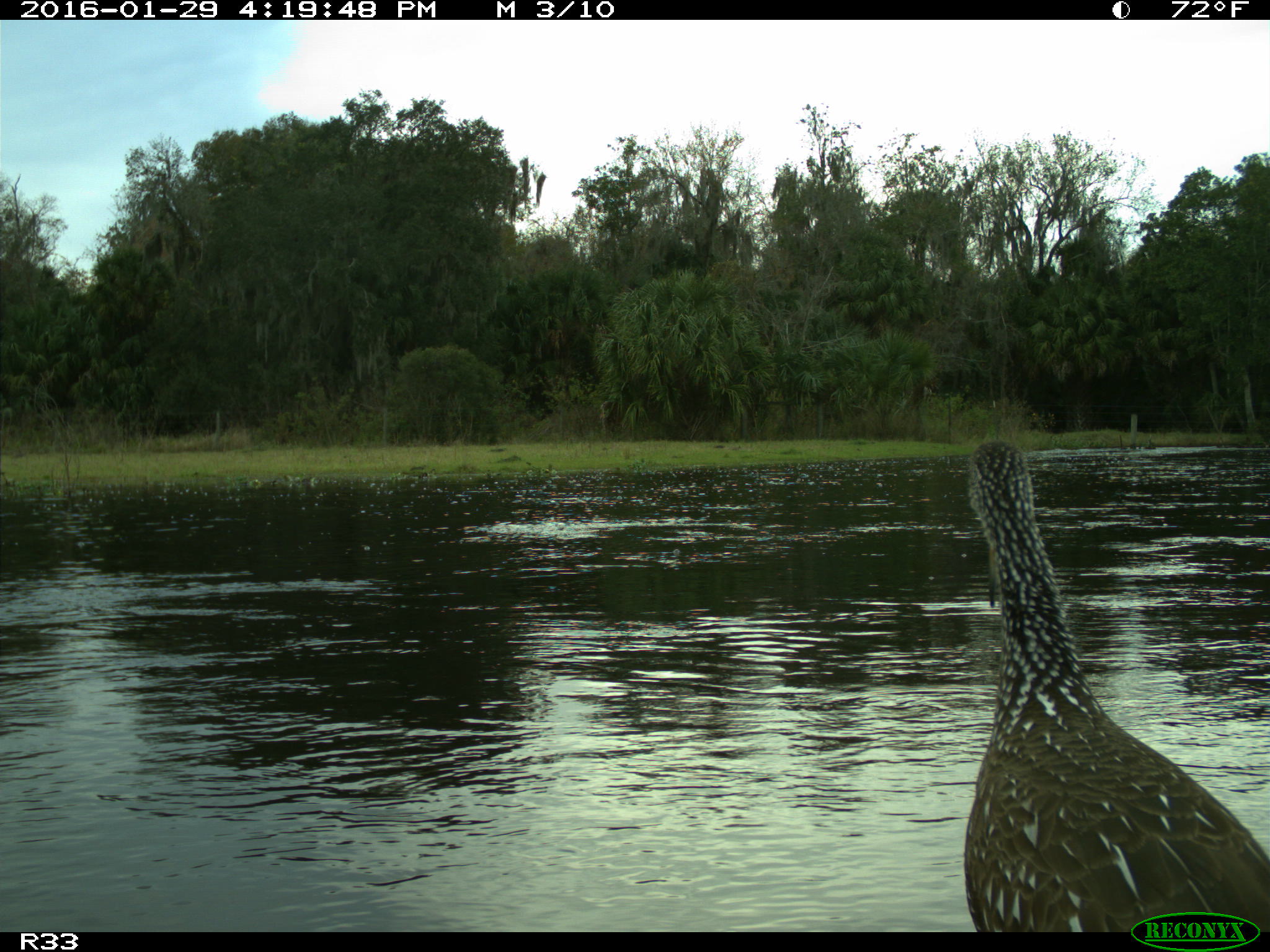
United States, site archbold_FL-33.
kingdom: Animalia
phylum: Chordata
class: Aves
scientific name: Aves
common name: birds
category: unidentified bird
Unidentified bird (birds) (Aves).